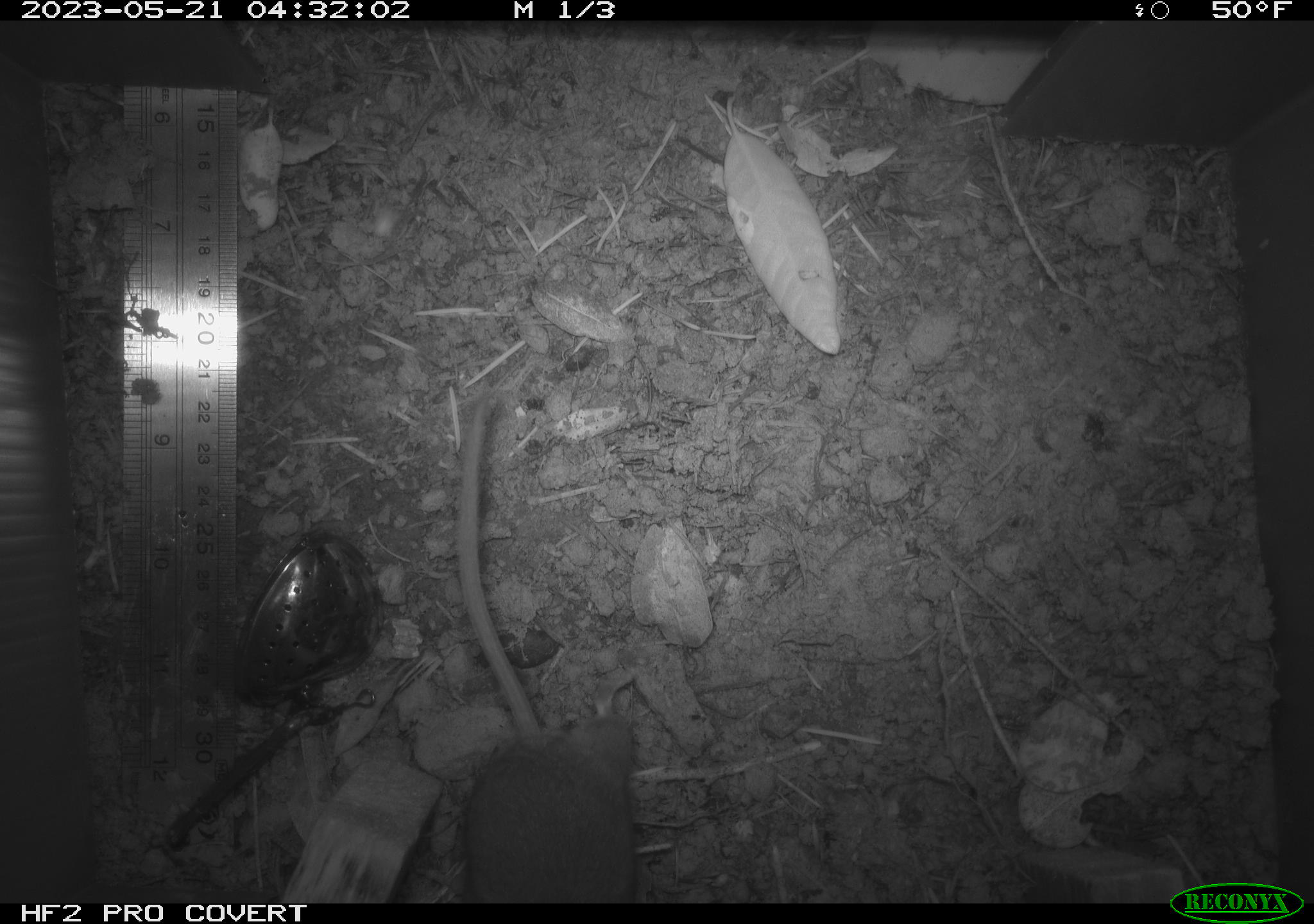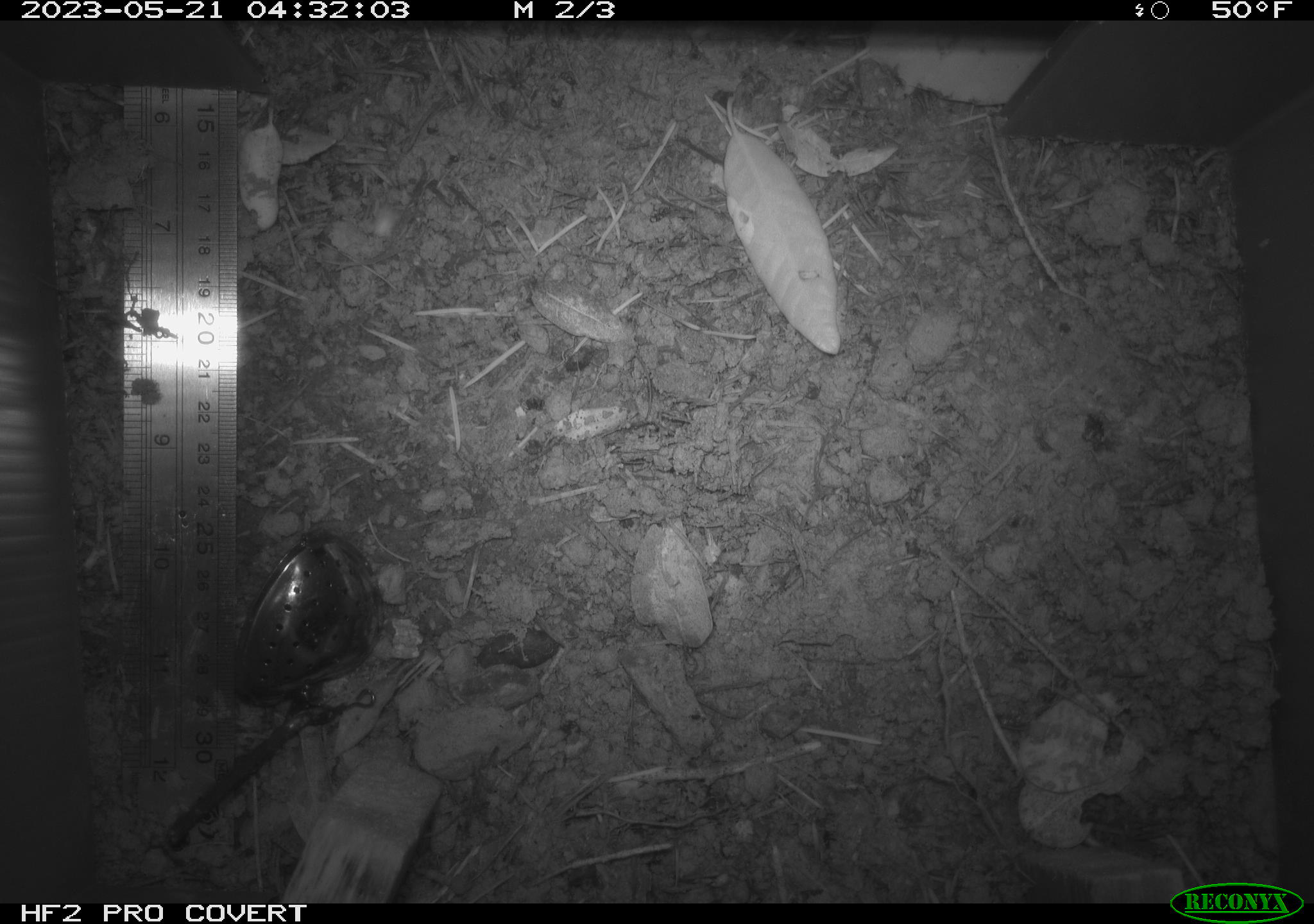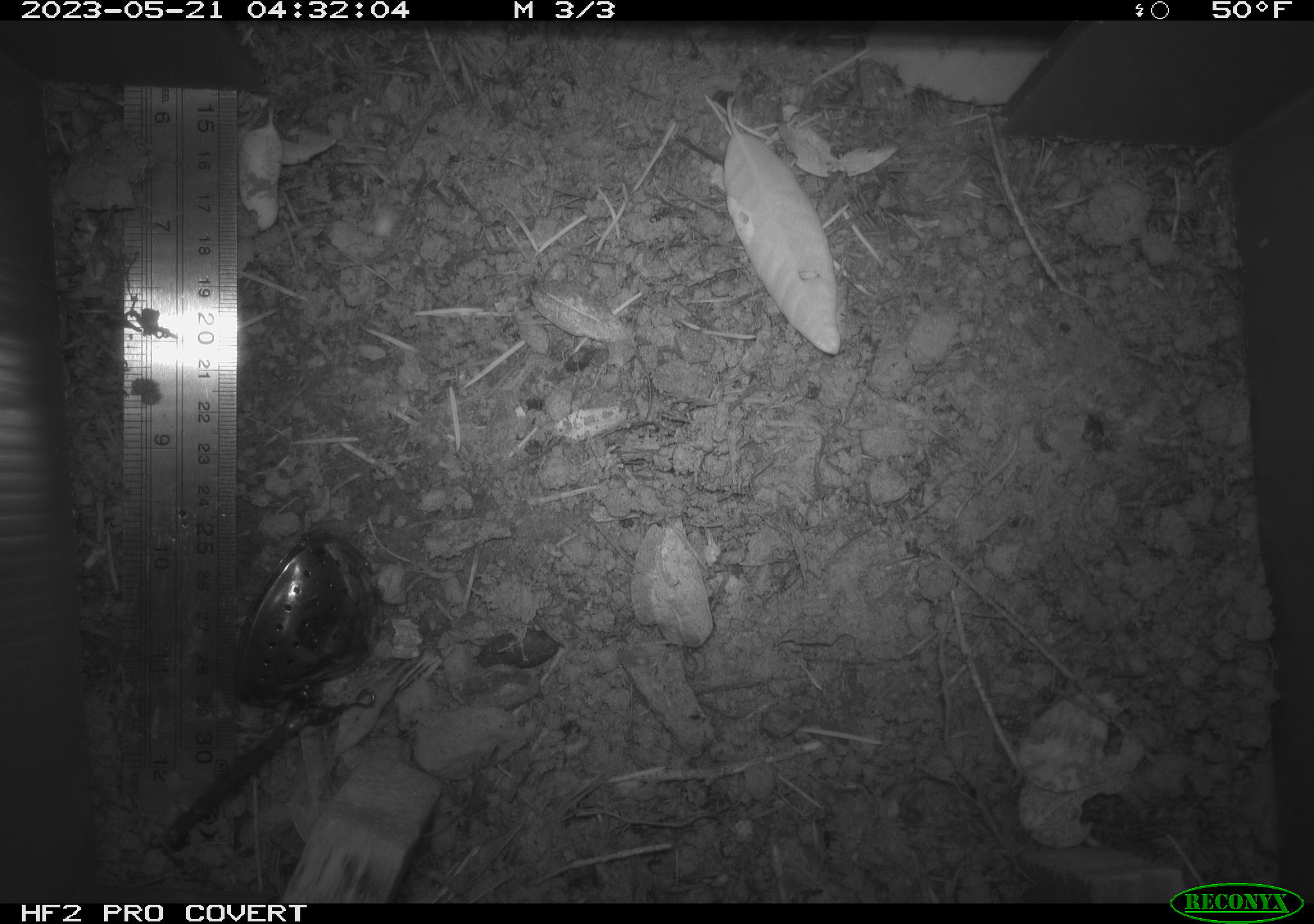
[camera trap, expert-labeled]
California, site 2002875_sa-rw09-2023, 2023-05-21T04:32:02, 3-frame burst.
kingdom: Animalia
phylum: Chordata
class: Mammalia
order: Rodentia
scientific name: Rodentia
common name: mouse species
Mouse species (Rodentia).